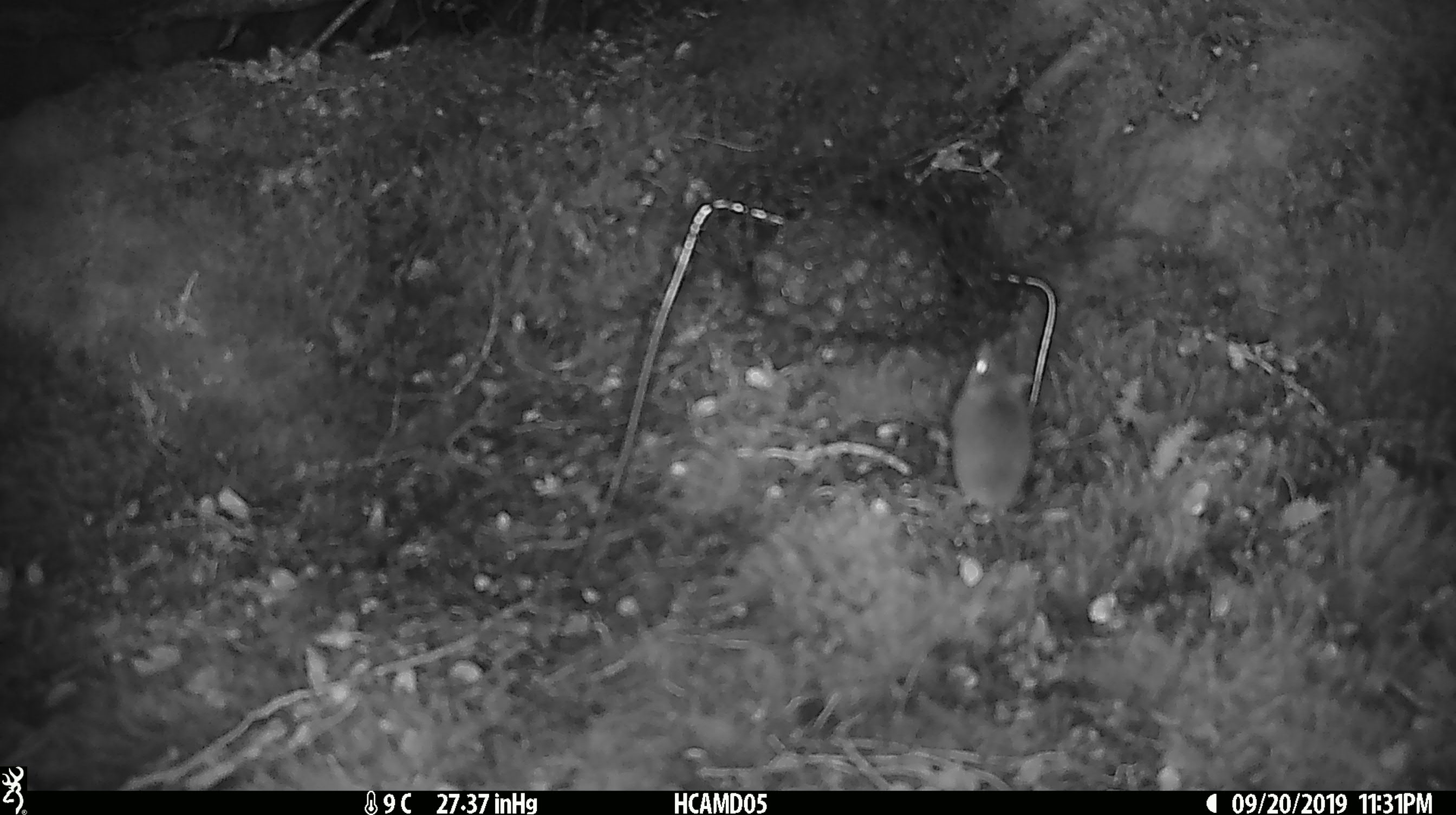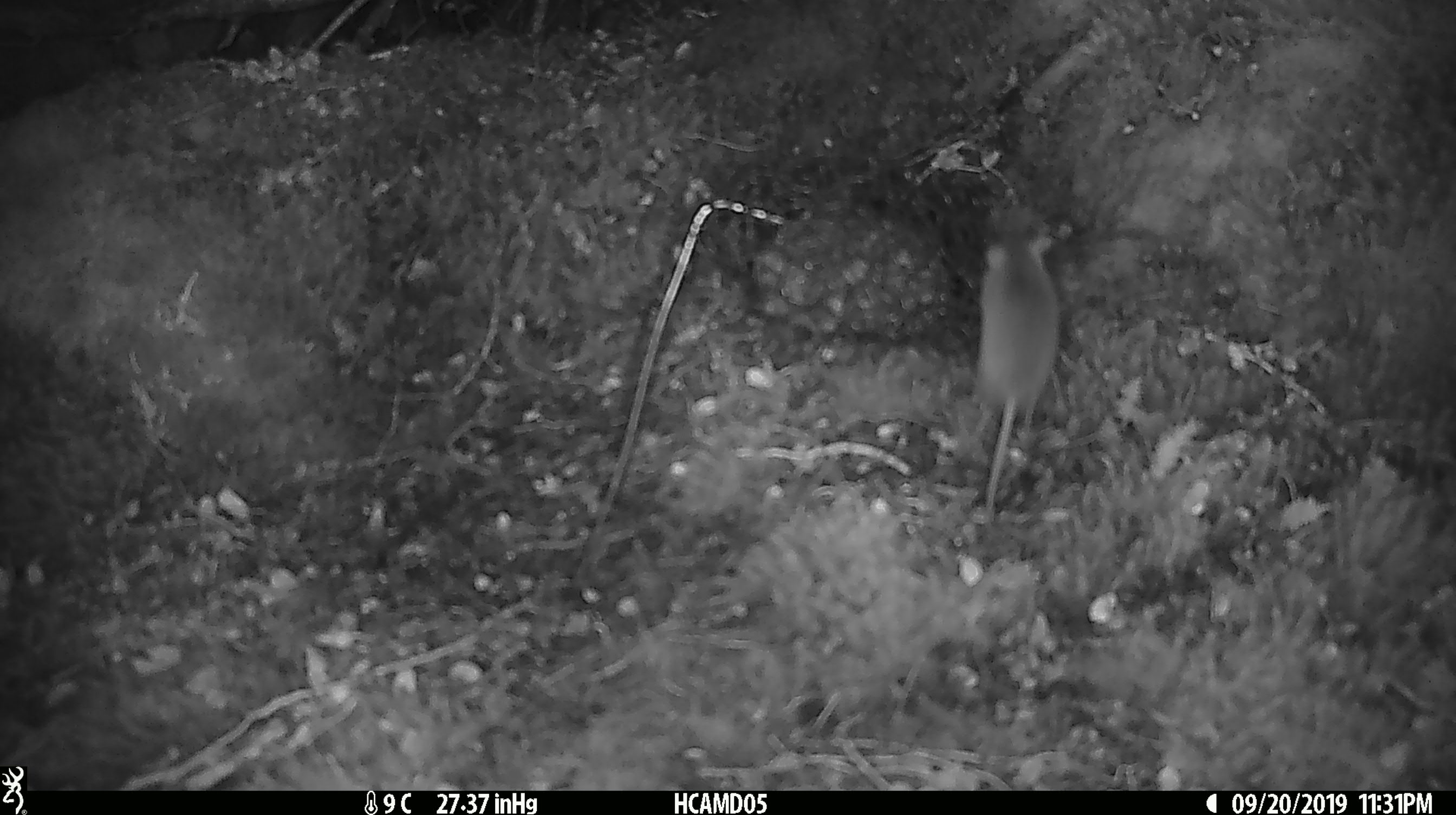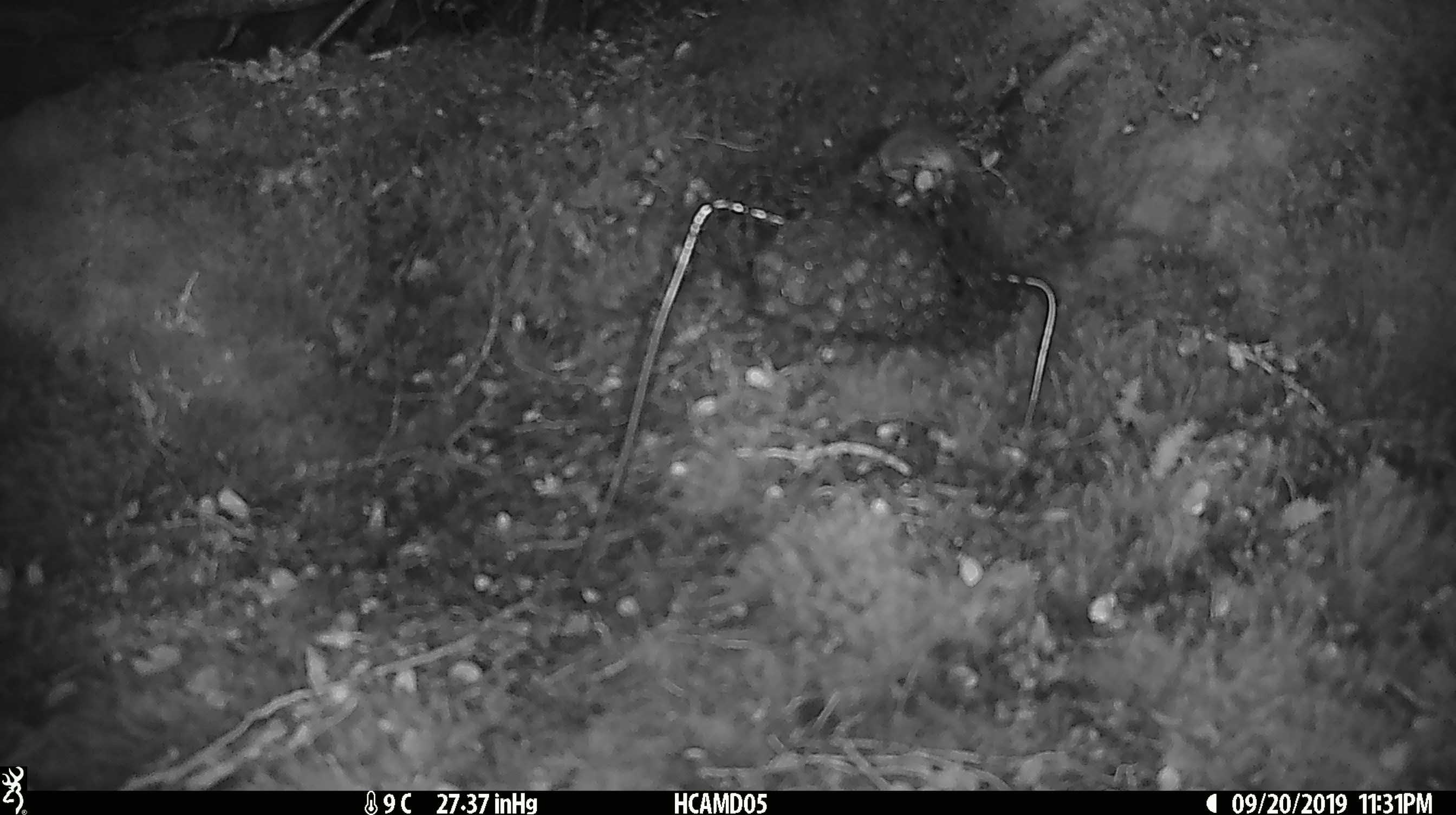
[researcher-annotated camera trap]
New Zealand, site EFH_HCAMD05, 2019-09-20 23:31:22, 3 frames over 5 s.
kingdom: Animalia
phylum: Chordata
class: Mammalia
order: Rodentia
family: Muridae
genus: Mus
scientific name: Mus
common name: mouse